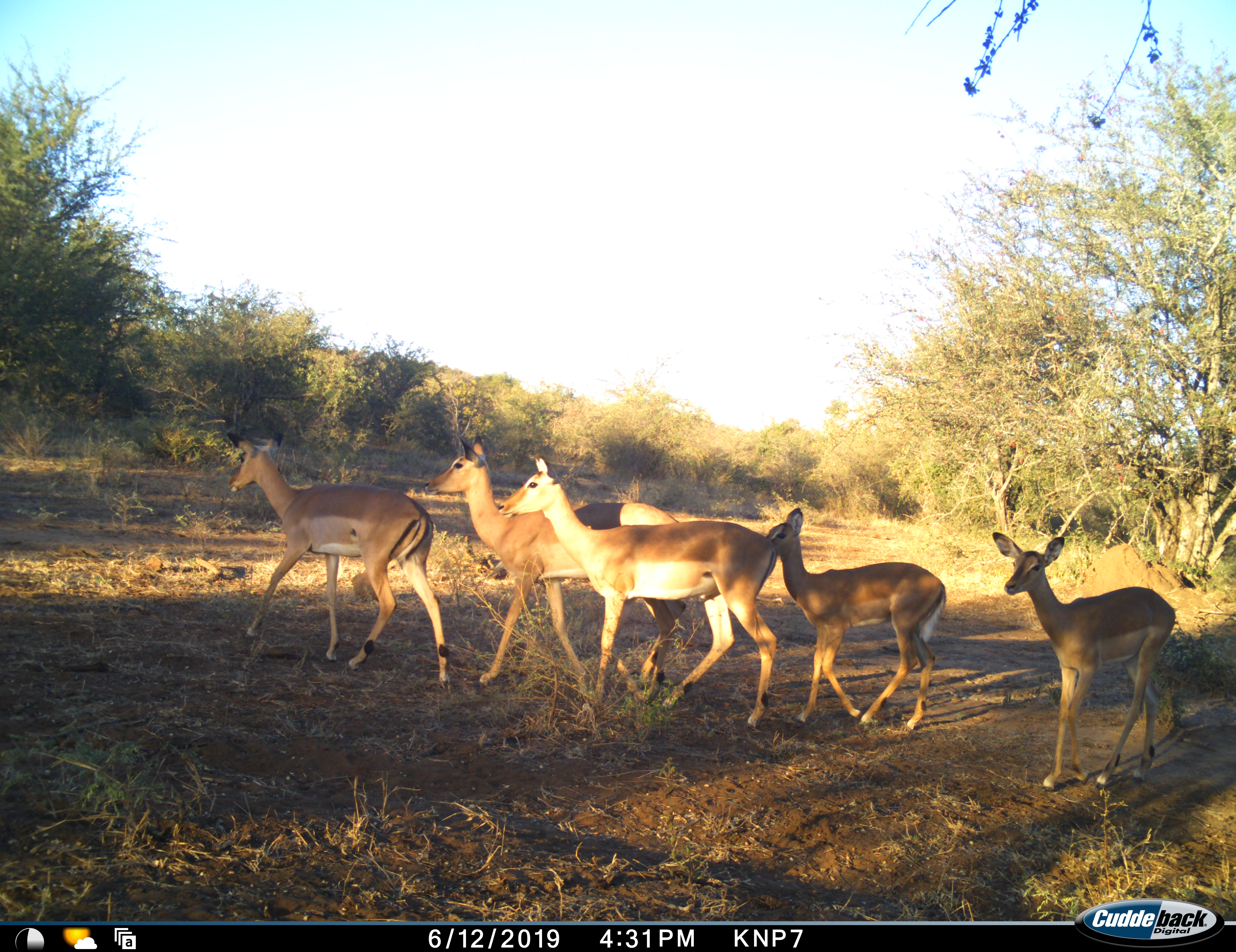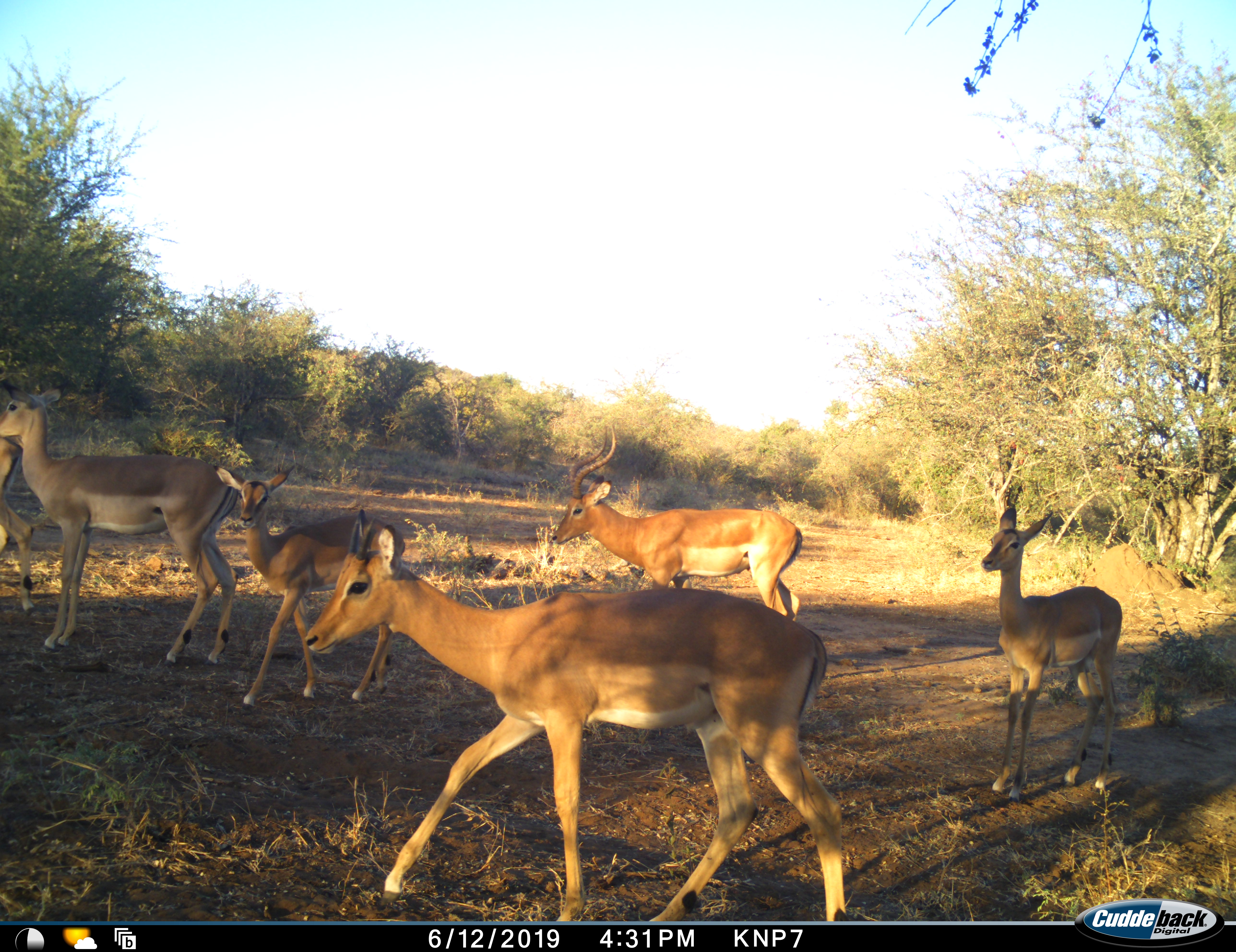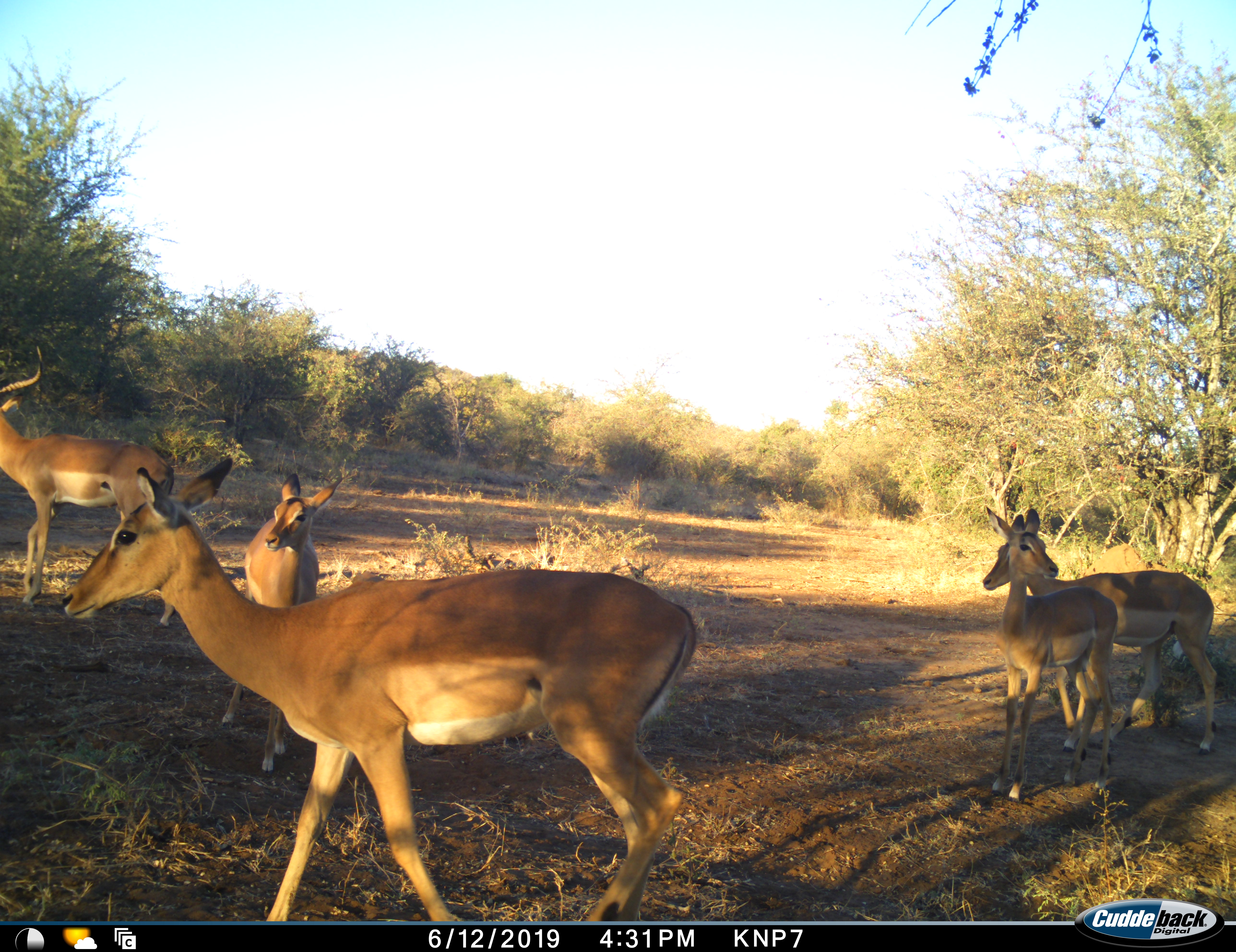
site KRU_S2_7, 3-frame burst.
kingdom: Animalia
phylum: Chordata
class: Mammalia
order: Artiodactyla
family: Bovidae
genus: Aepyceros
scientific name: Aepyceros melampus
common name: impala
Impala (Aepyceros melampus), count 6. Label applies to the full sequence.